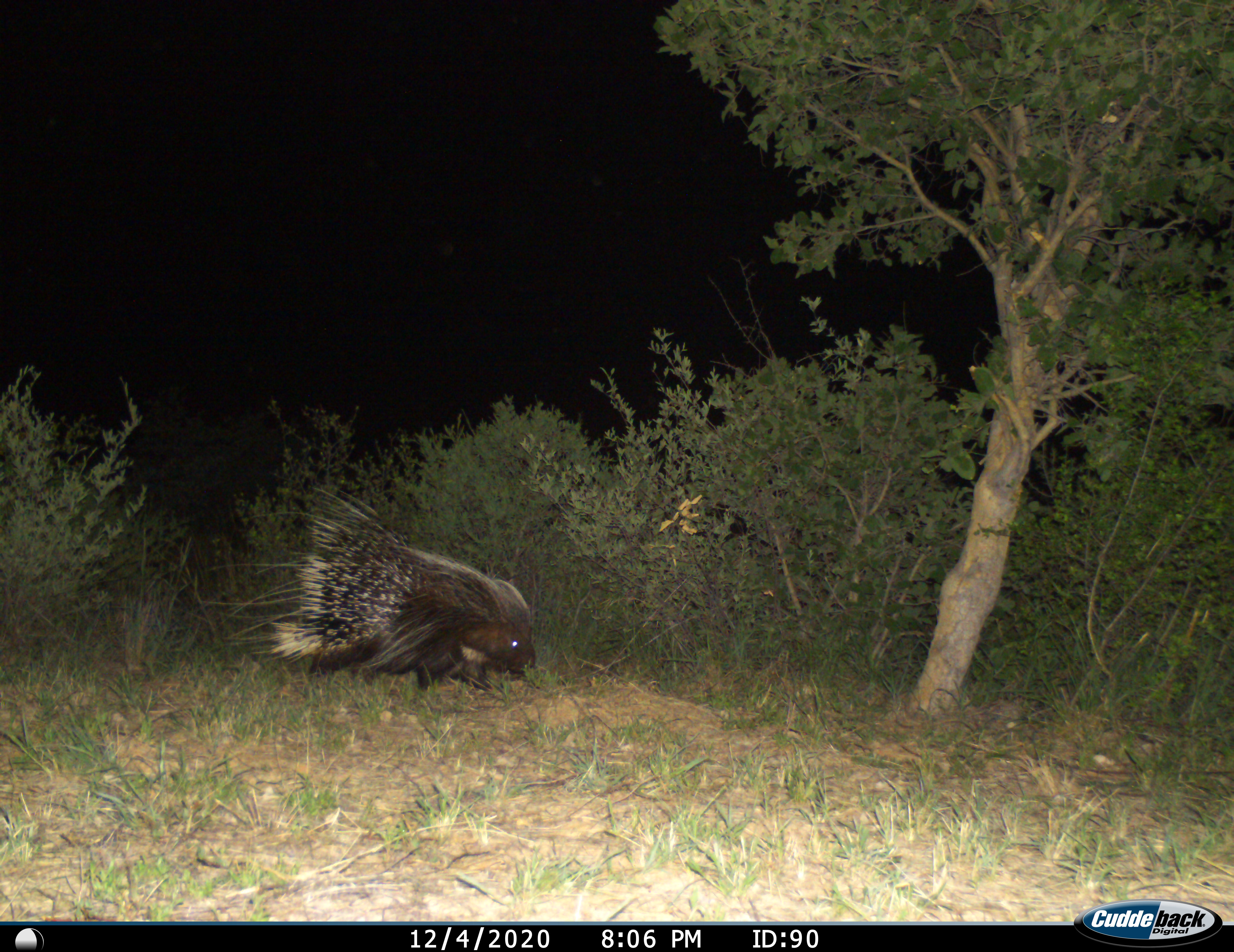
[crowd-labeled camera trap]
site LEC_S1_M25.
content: unidentified animal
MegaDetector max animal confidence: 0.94